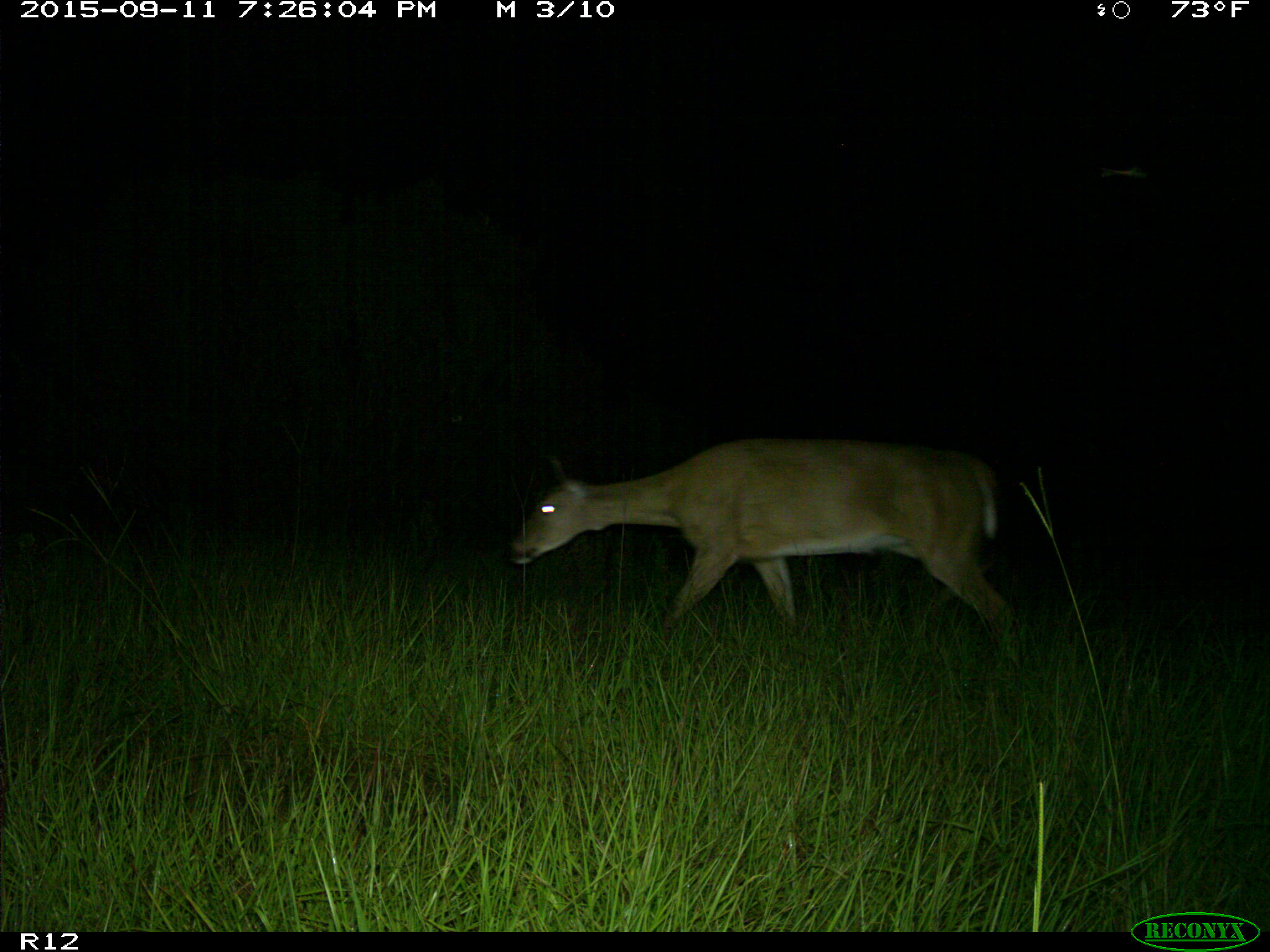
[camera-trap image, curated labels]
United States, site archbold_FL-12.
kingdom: Animalia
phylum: Chordata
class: Mammalia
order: Artiodactyla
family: Cervidae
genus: Odocoileus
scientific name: Odocoileus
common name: deer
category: unidentified deer